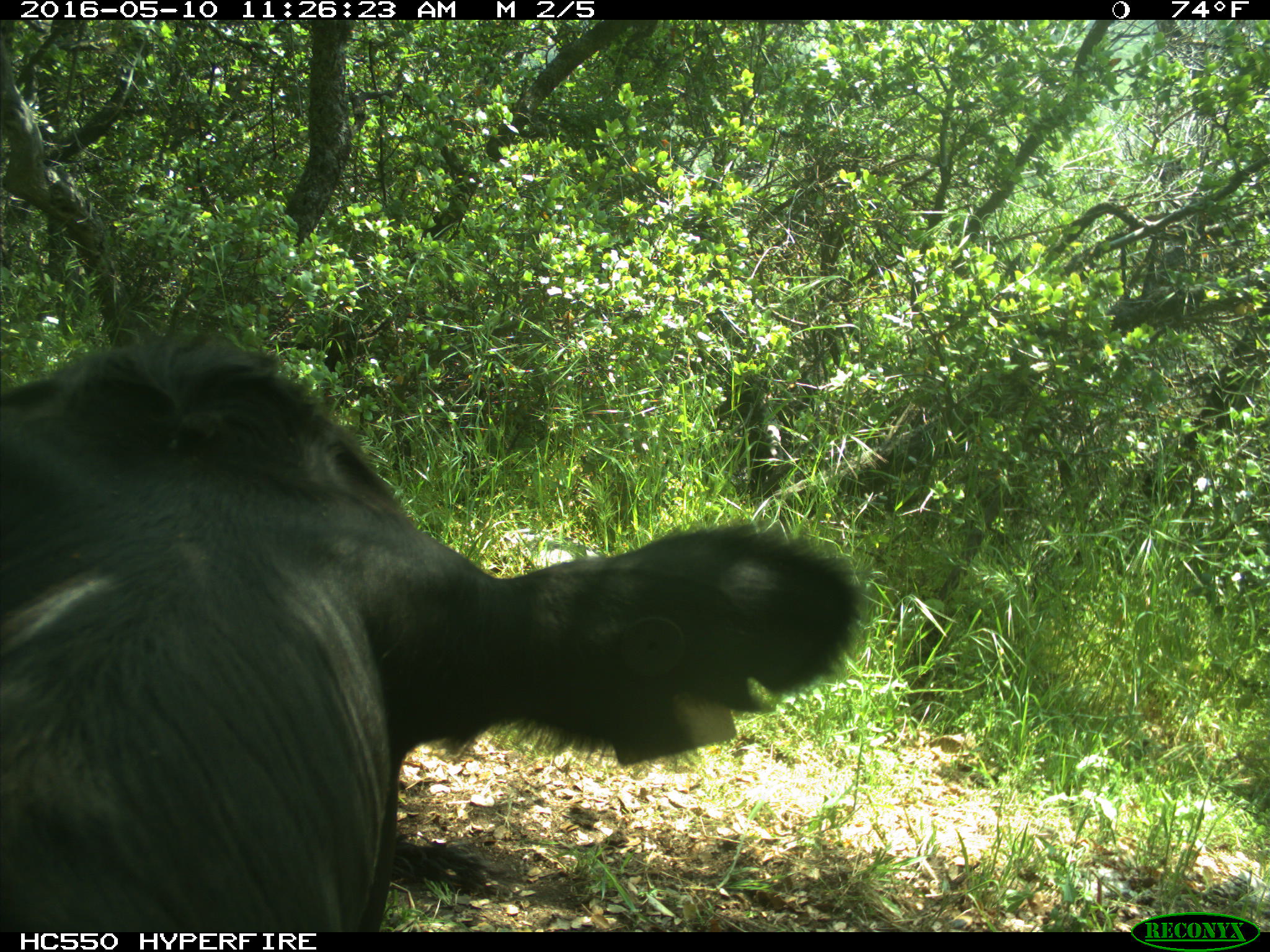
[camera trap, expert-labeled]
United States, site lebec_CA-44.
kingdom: Animalia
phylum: Chordata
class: Mammalia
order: Artiodactyla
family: Bovidae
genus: Bos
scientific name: Bos taurus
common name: domestic cow